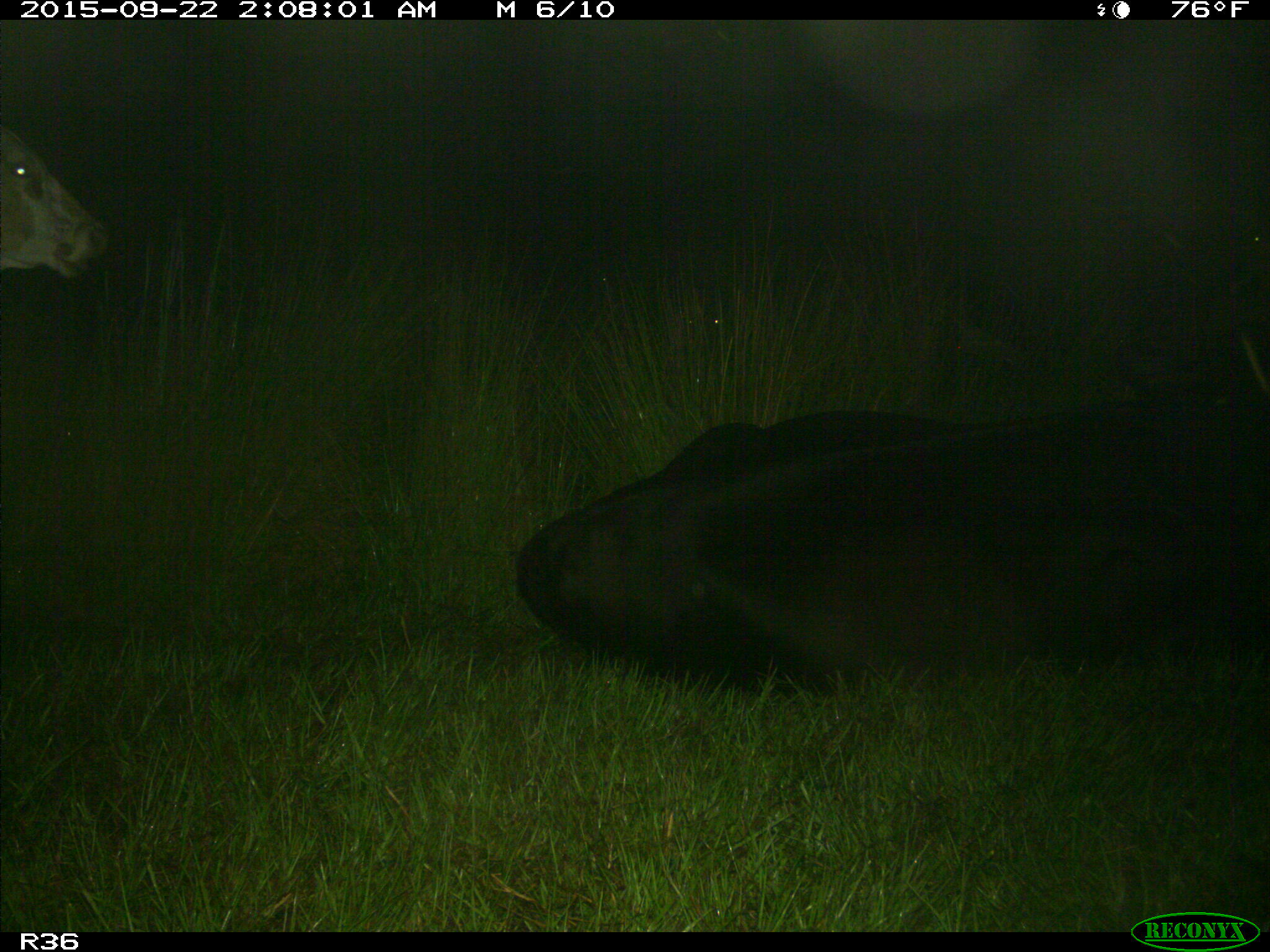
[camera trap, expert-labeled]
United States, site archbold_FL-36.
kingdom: Animalia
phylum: Chordata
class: Mammalia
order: Artiodactyla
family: Bovidae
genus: Bos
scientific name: Bos taurus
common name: domestic cow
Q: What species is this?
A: Bos taurus (domestic cow).